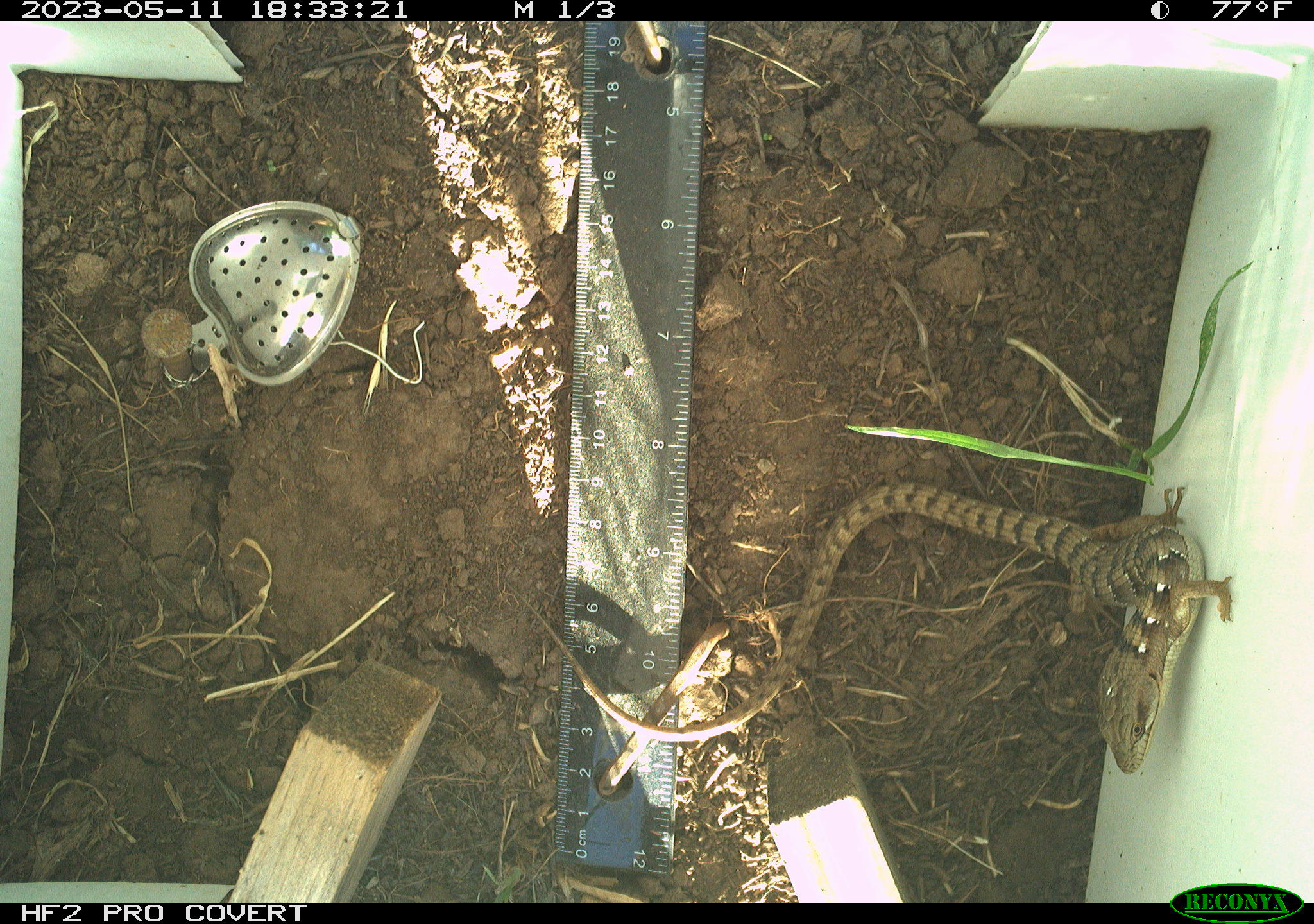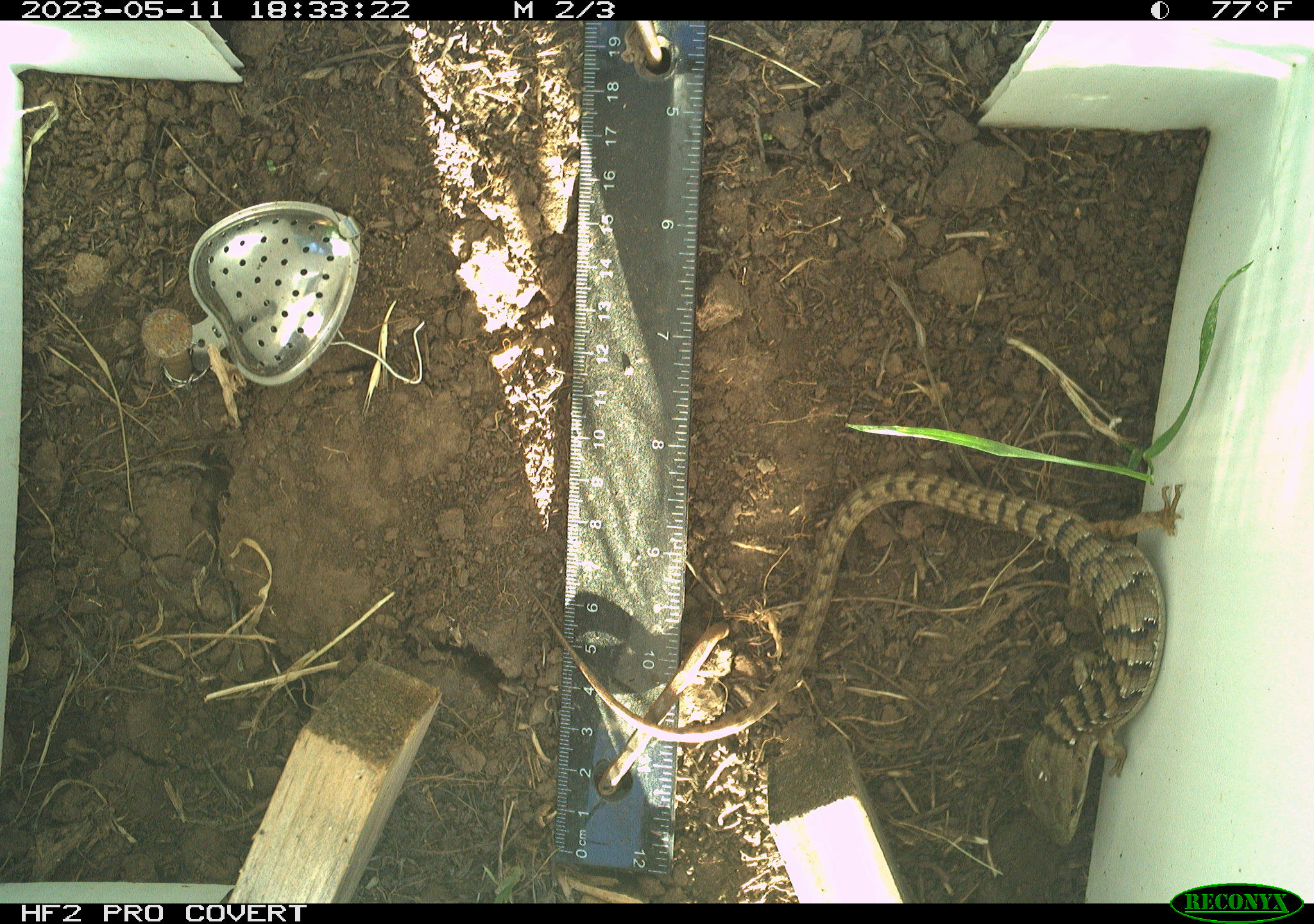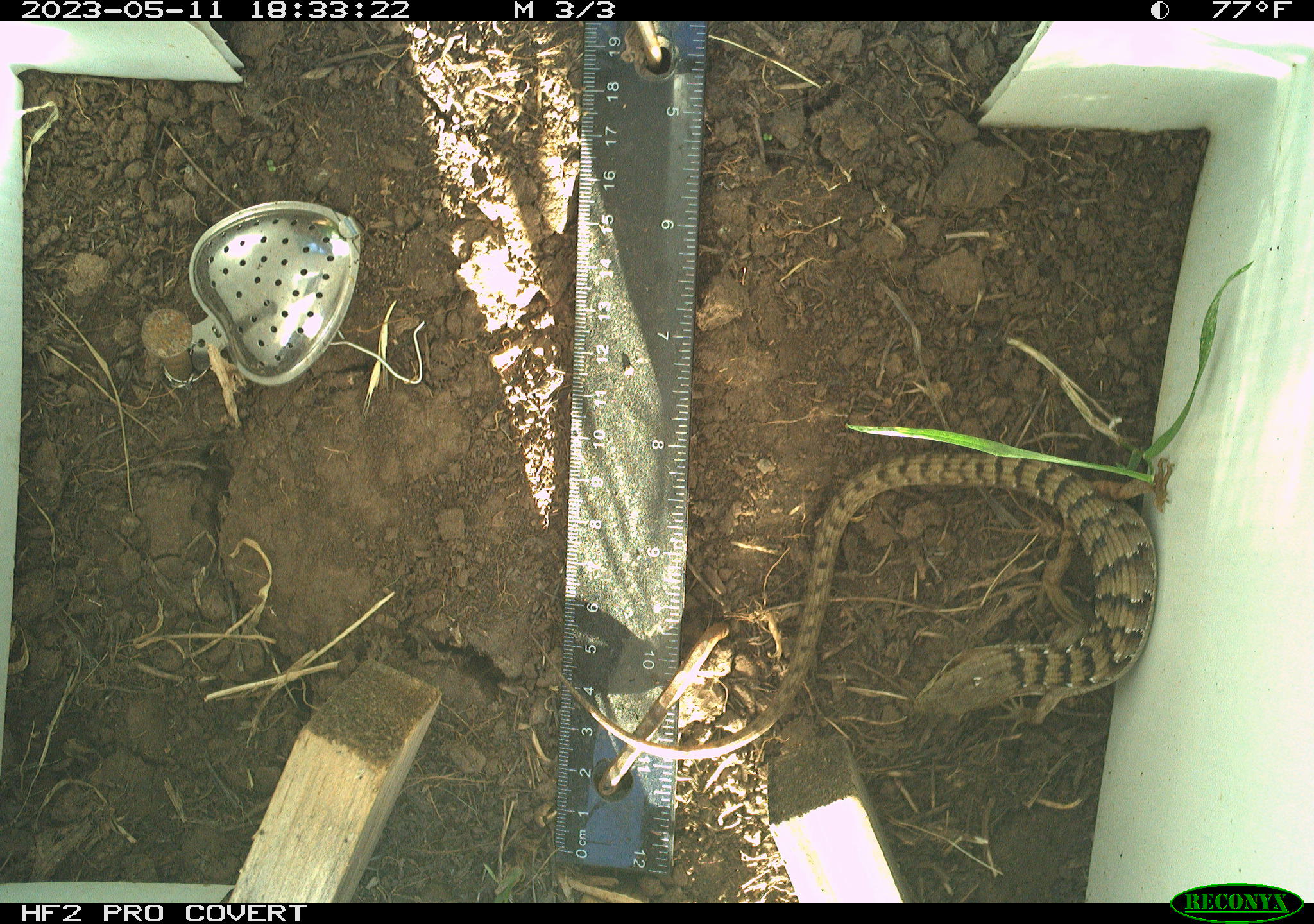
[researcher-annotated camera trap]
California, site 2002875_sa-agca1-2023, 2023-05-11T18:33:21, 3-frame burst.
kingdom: Animalia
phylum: Chordata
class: Reptilia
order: Squamata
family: Anguidae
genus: Elgaria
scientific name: Elgaria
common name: alligator lizards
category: elgaria species